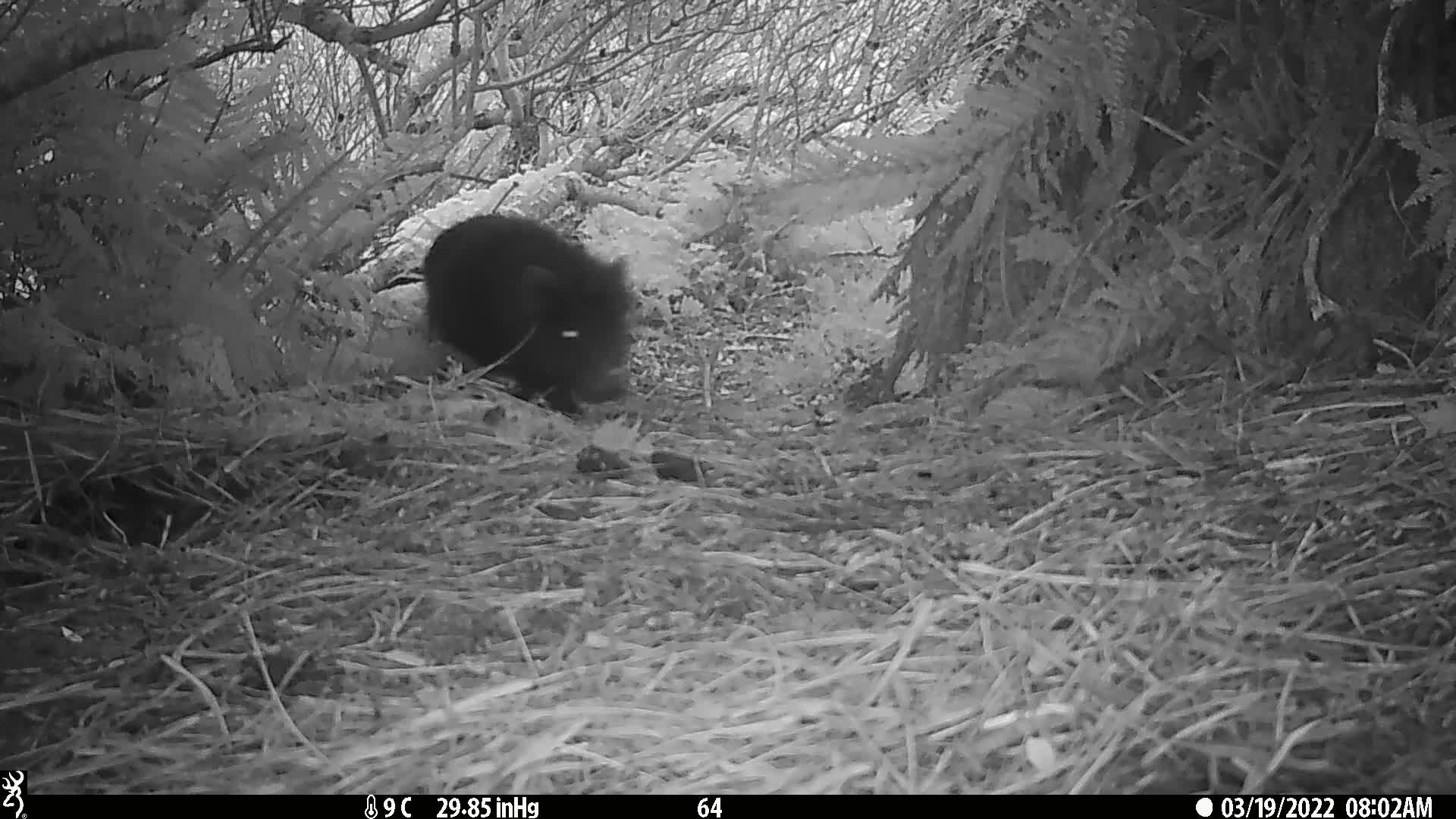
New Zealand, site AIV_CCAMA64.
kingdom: Animalia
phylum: Chordata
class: Mammalia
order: Artiodactyla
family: Suidae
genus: Sus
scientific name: Sus scrofa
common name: pig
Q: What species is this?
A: Pig (Sus scrofa).